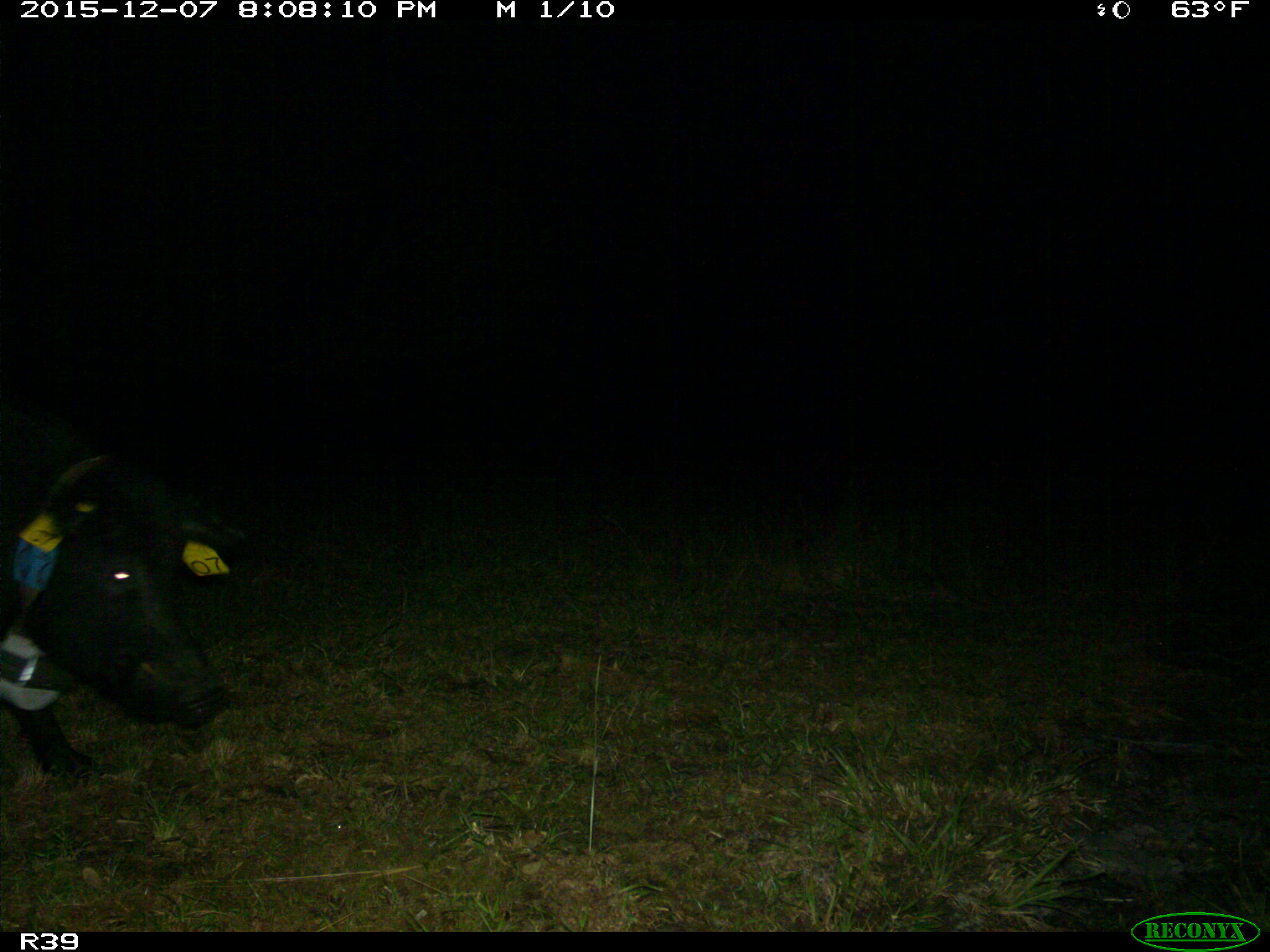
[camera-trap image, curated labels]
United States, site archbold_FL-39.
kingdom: Animalia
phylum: Chordata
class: Mammalia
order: Artiodactyla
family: Suidae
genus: Sus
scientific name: Sus scrofa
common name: wild boar